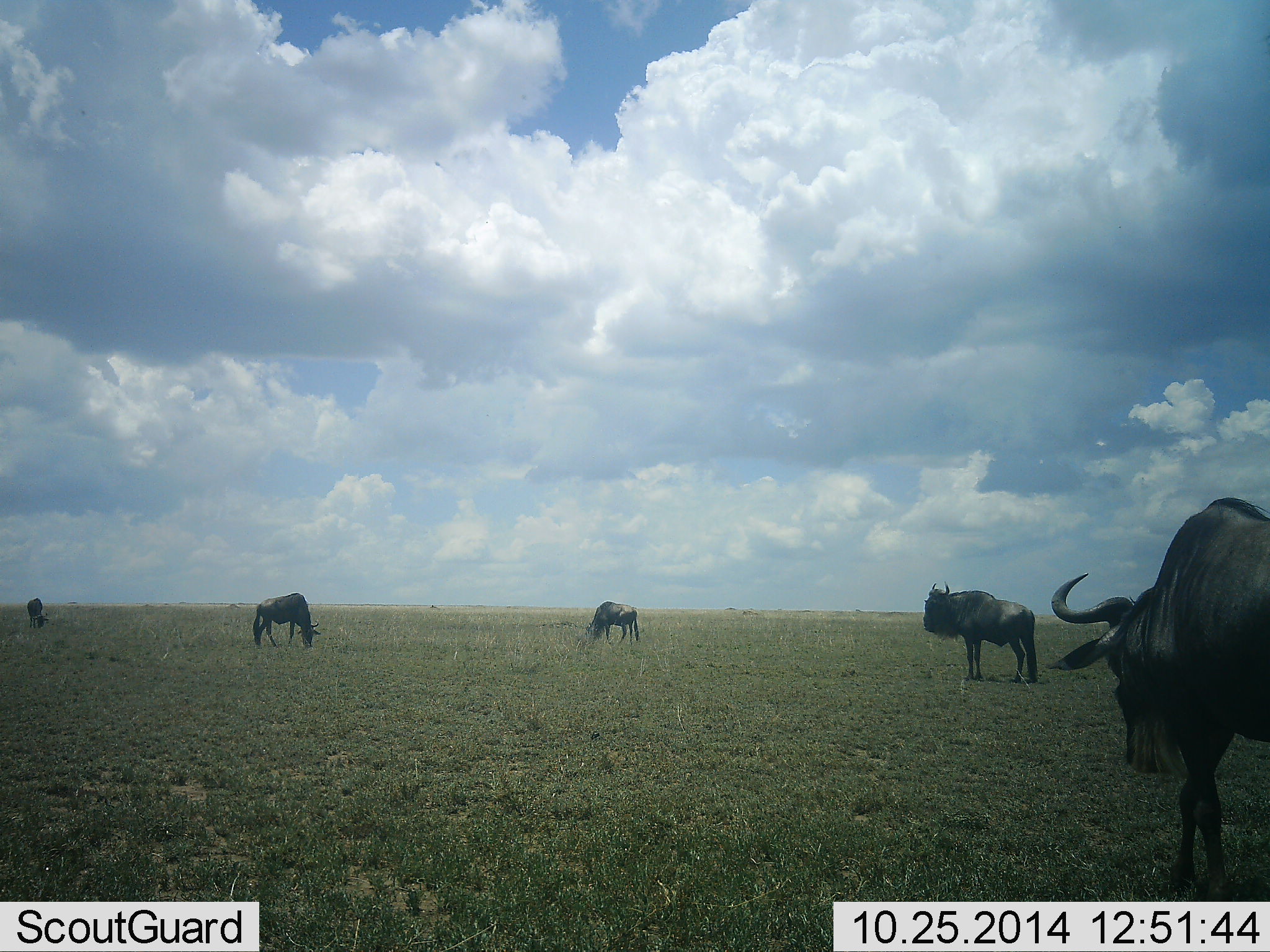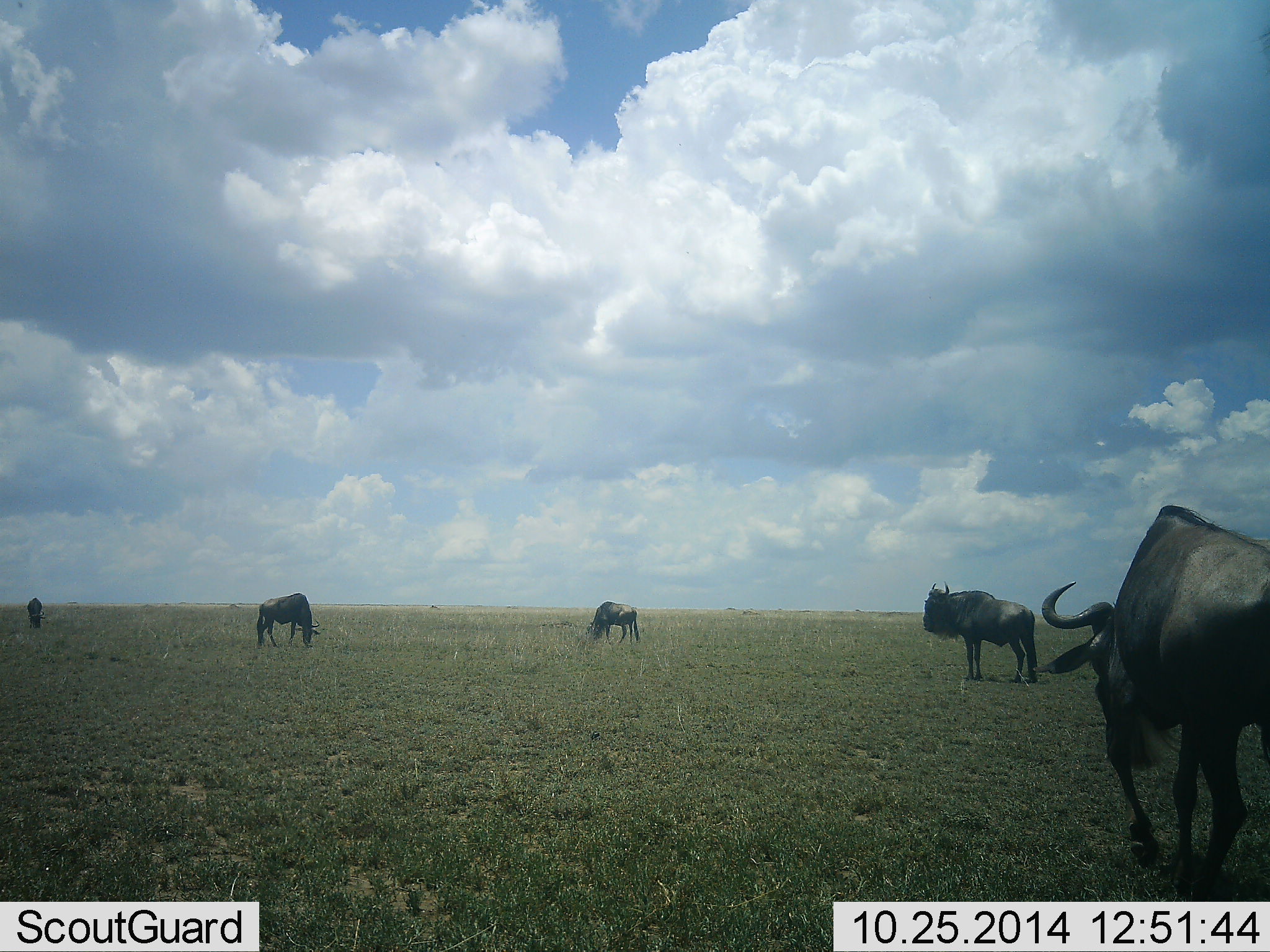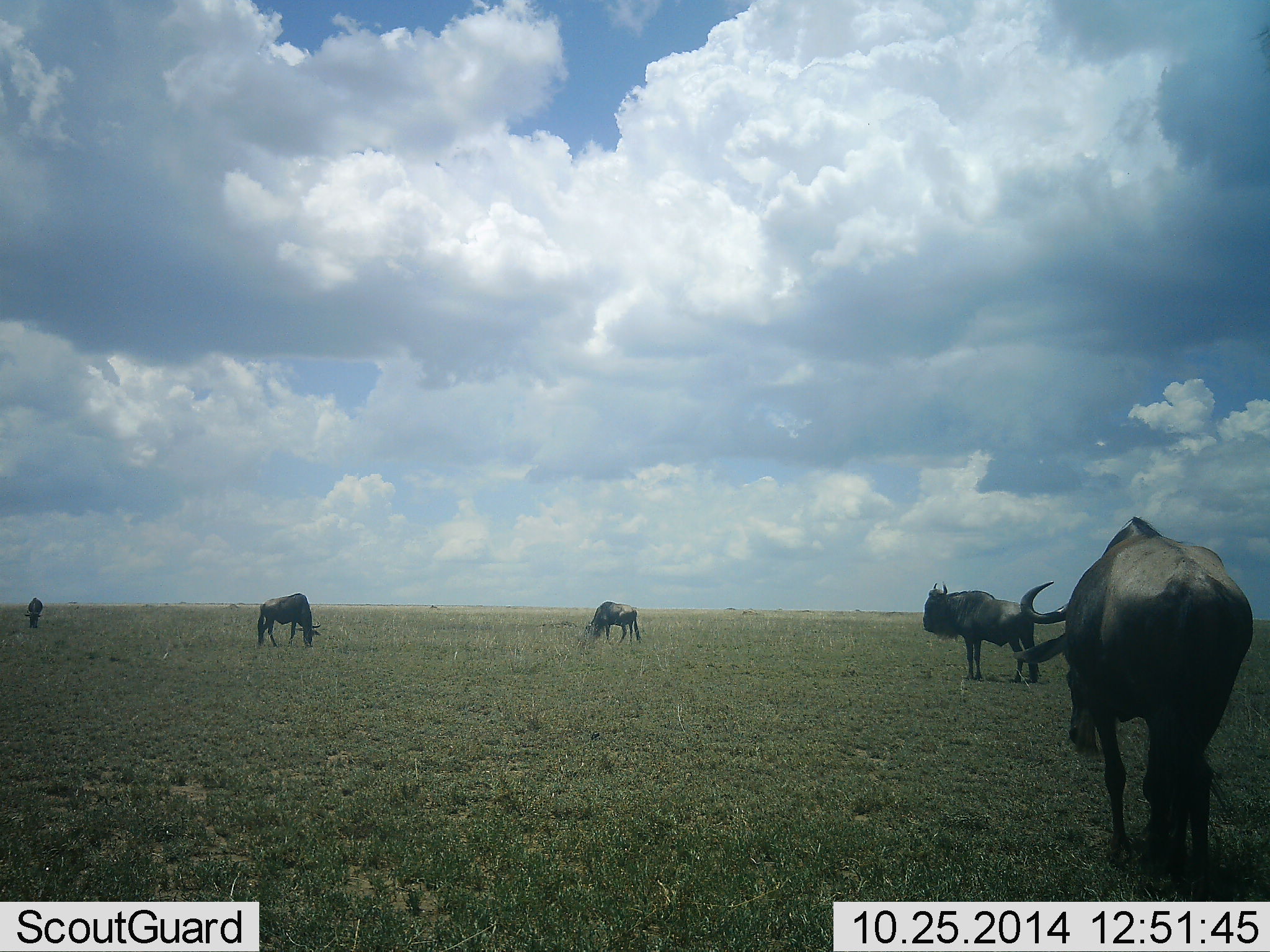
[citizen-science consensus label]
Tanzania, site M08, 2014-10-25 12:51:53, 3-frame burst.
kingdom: Animalia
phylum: Chordata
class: Mammalia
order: Artiodactyla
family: Bovidae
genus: Connochaetes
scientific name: Connochaetes taurinus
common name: blue wildebeest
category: wildebeest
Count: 5.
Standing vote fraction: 90%.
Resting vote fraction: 0%.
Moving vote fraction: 60%.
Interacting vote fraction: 0%.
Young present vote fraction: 0%.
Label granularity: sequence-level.